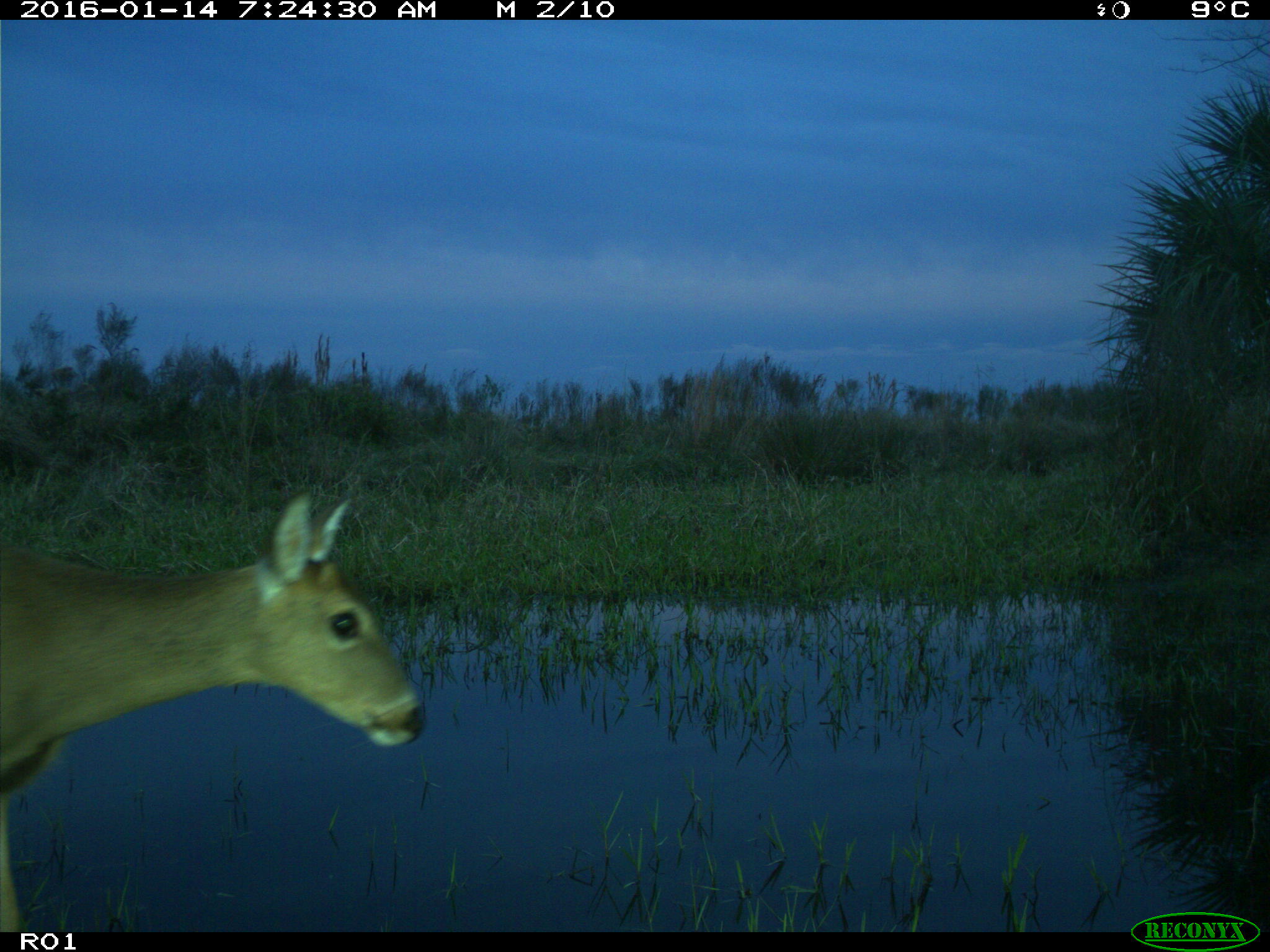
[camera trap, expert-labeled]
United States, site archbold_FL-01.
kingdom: Animalia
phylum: Chordata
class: Mammalia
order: Artiodactyla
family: Cervidae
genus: Odocoileus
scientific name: Odocoileus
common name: deer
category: unidentified deer